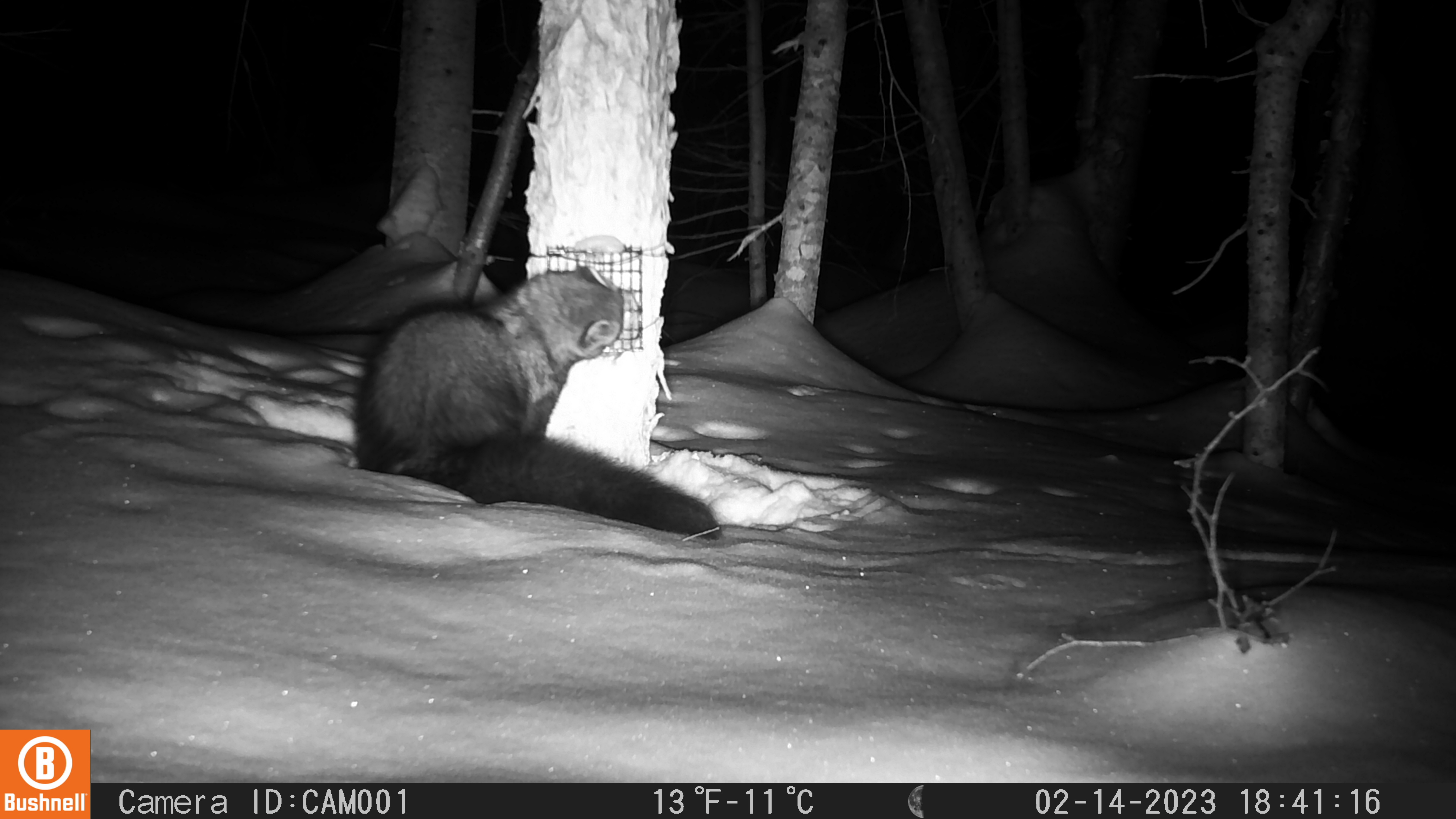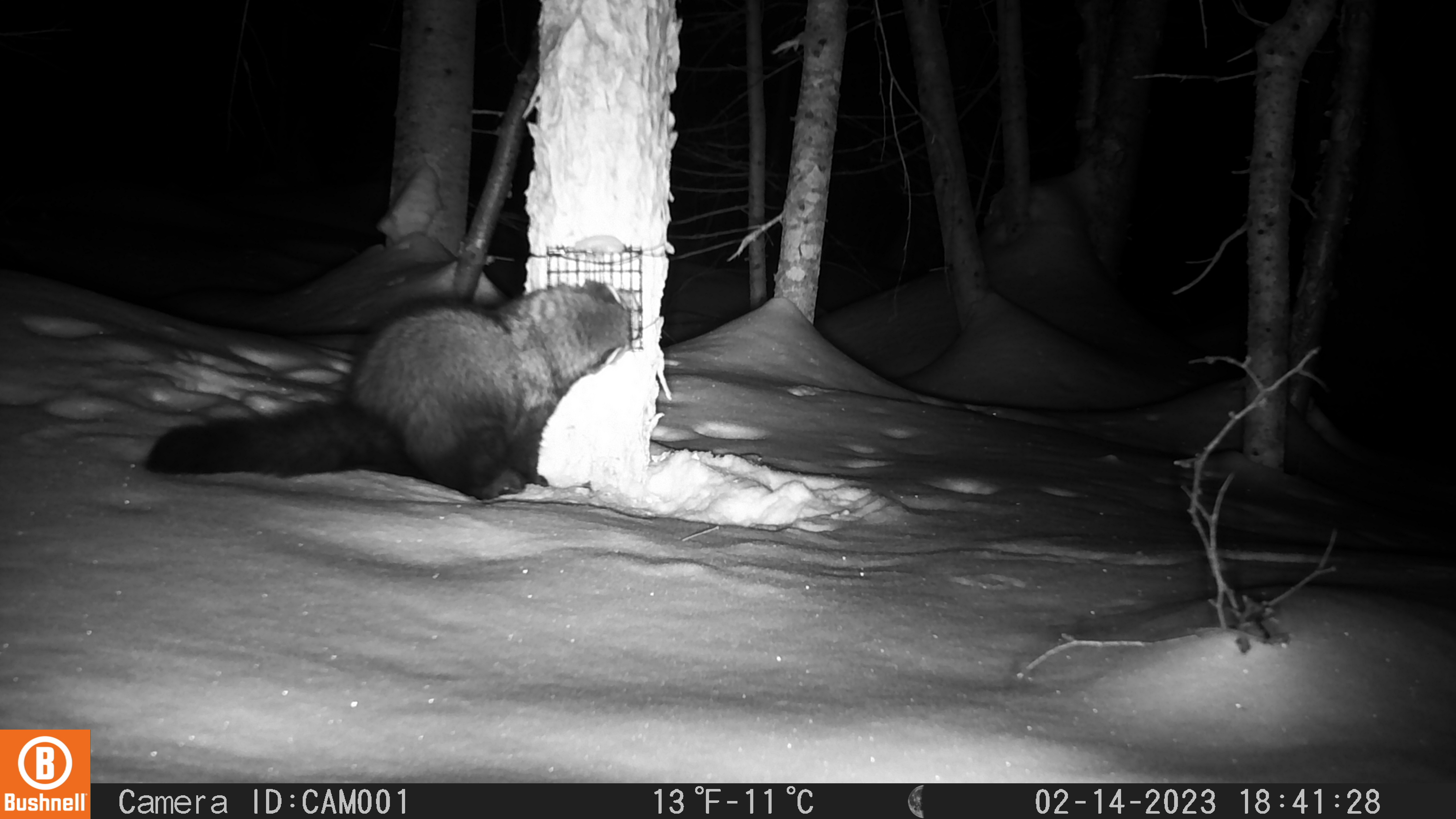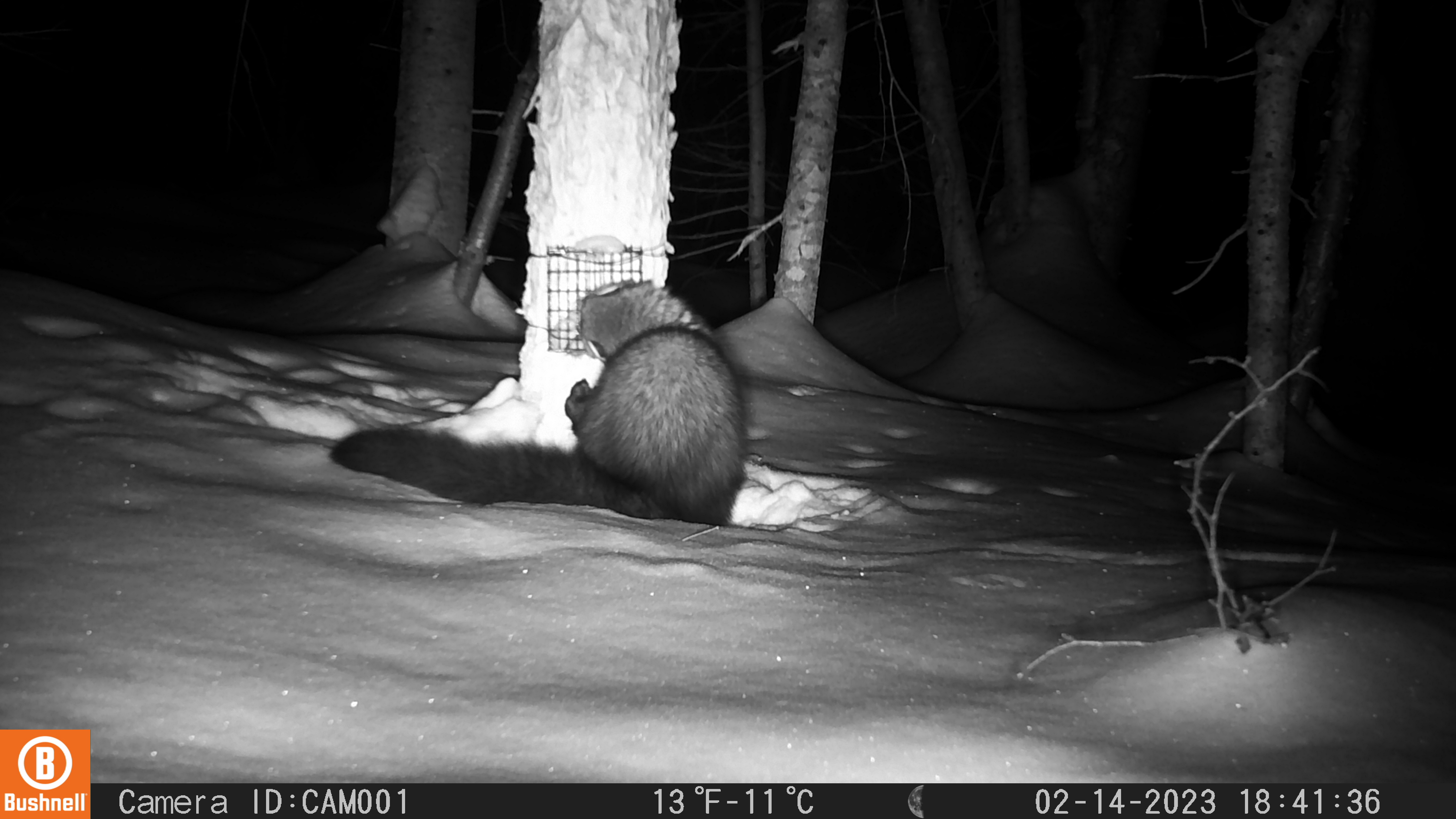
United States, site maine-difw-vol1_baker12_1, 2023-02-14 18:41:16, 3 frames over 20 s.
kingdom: Animalia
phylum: Chordata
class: Mammalia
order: Carnivora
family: Mustelidae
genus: Pekania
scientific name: Pekania pennanti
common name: fisher